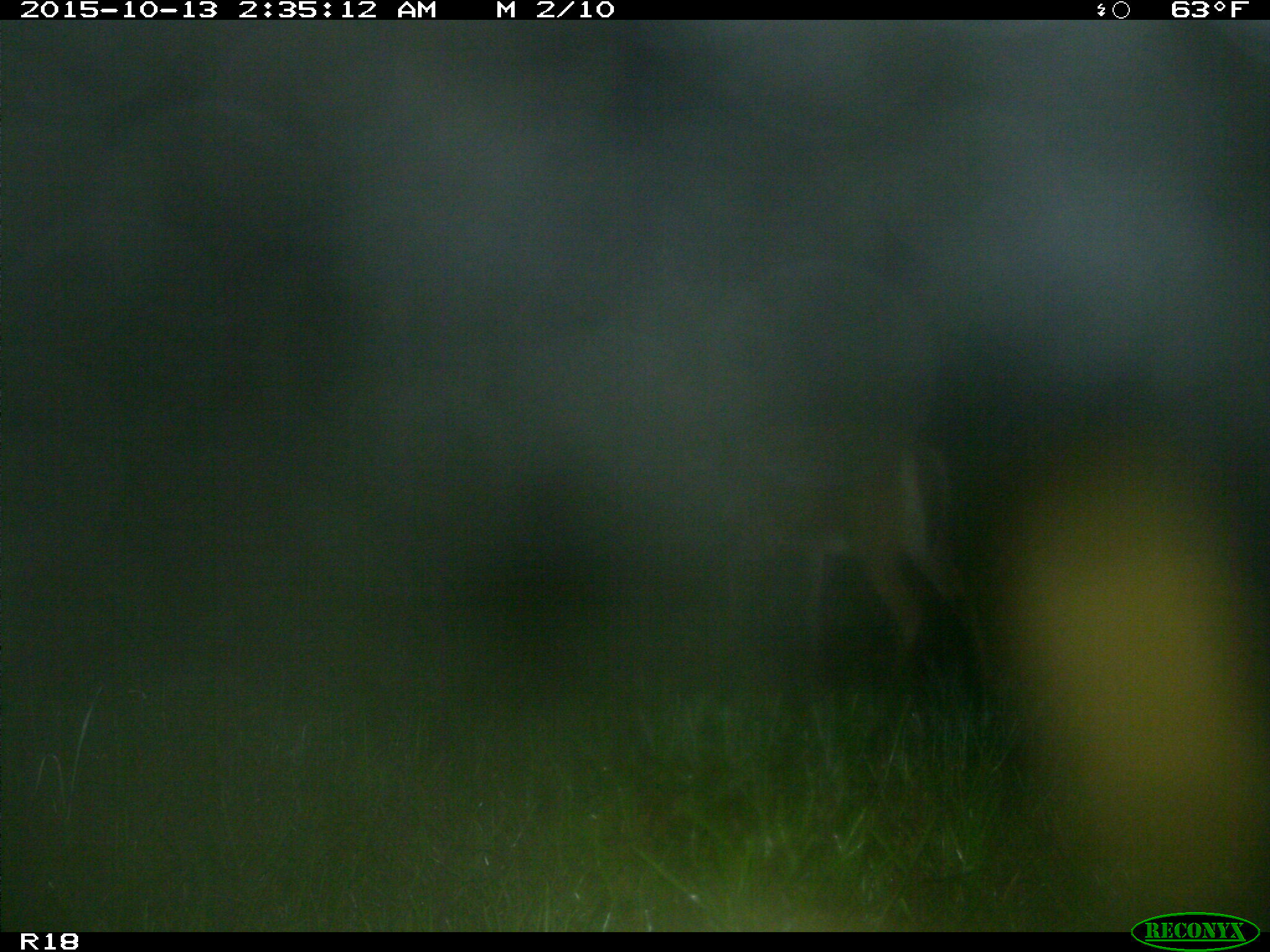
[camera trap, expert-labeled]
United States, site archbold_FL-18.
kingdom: Animalia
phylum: Chordata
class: Mammalia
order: Artiodactyla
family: Cervidae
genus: Odocoileus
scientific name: Odocoileus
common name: deer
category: unidentified deer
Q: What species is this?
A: Unidentified deer (deer) (Odocoileus).